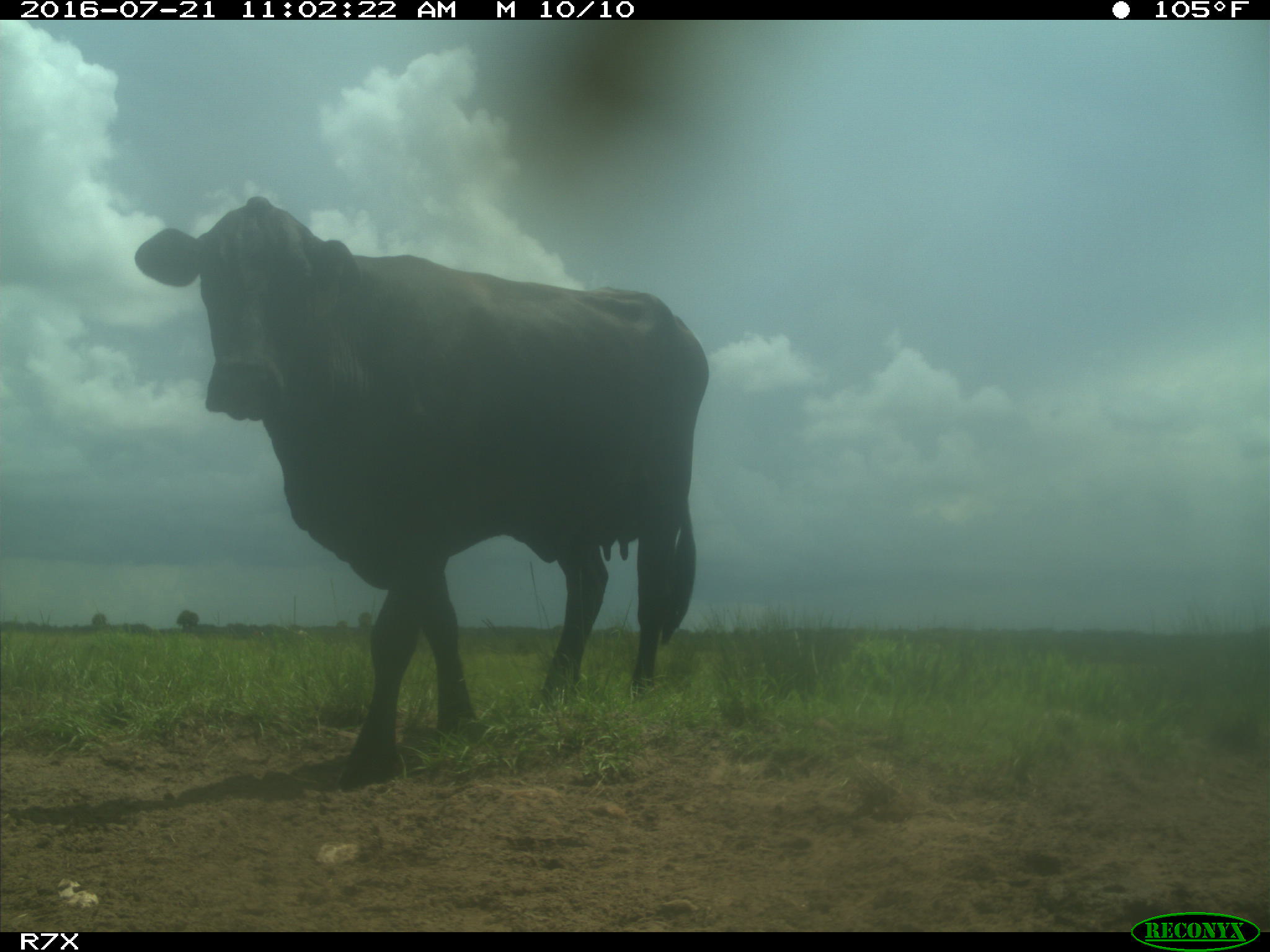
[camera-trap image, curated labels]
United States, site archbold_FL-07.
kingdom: Animalia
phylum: Chordata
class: Mammalia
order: Artiodactyla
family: Bovidae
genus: Bos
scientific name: Bos taurus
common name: domestic cow